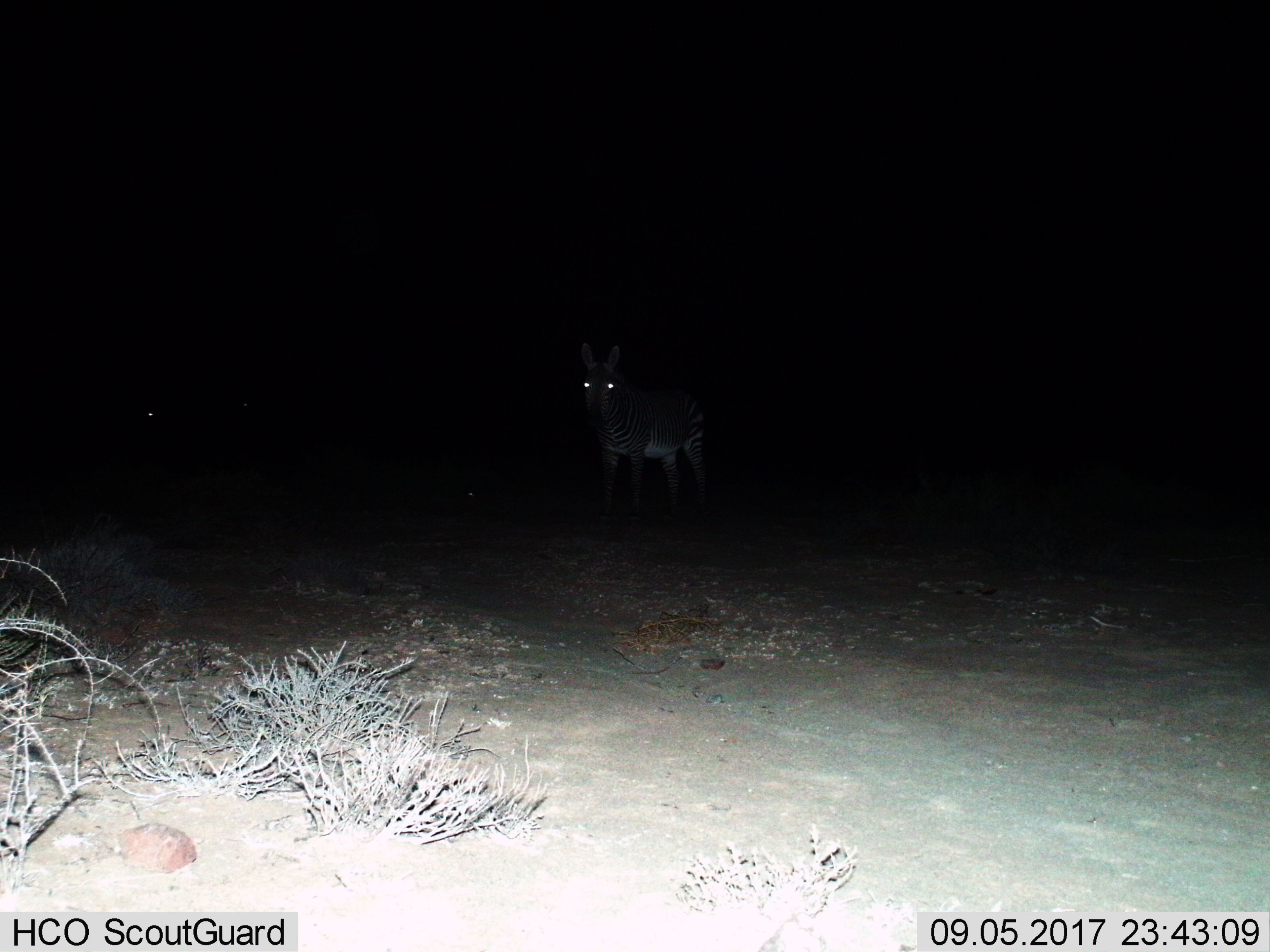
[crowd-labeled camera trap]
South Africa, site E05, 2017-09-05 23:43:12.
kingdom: Animalia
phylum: Chordata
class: Mammalia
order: Perissodactyla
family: Equidae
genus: Equus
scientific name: Equus zebra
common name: mountain zebra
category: zebramountain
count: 1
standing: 100%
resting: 0%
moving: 11%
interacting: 11%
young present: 0%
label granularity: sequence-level